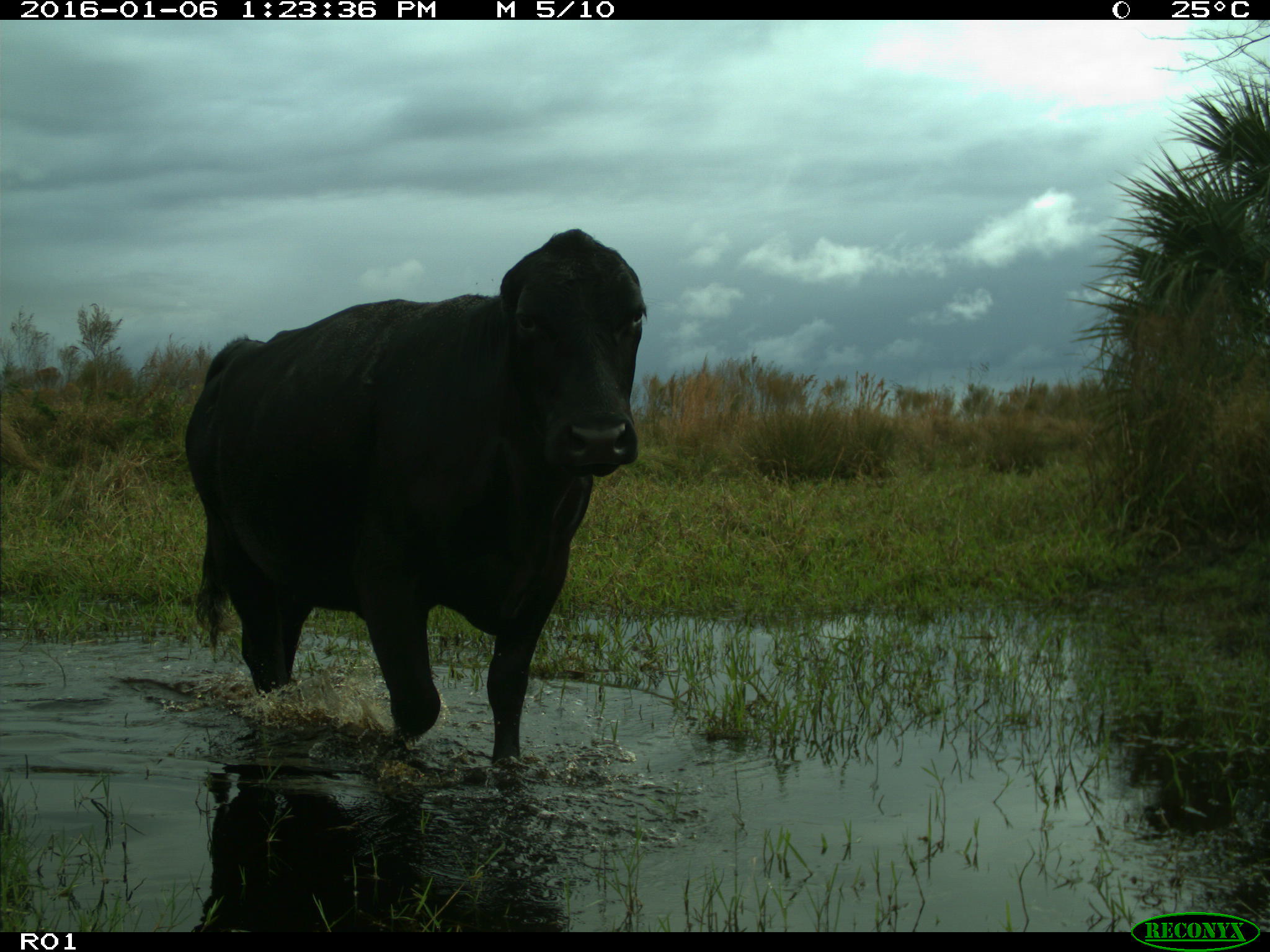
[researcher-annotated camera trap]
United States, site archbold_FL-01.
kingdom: Animalia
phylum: Chordata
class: Mammalia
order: Artiodactyla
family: Bovidae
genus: Bos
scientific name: Bos taurus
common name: domestic cow